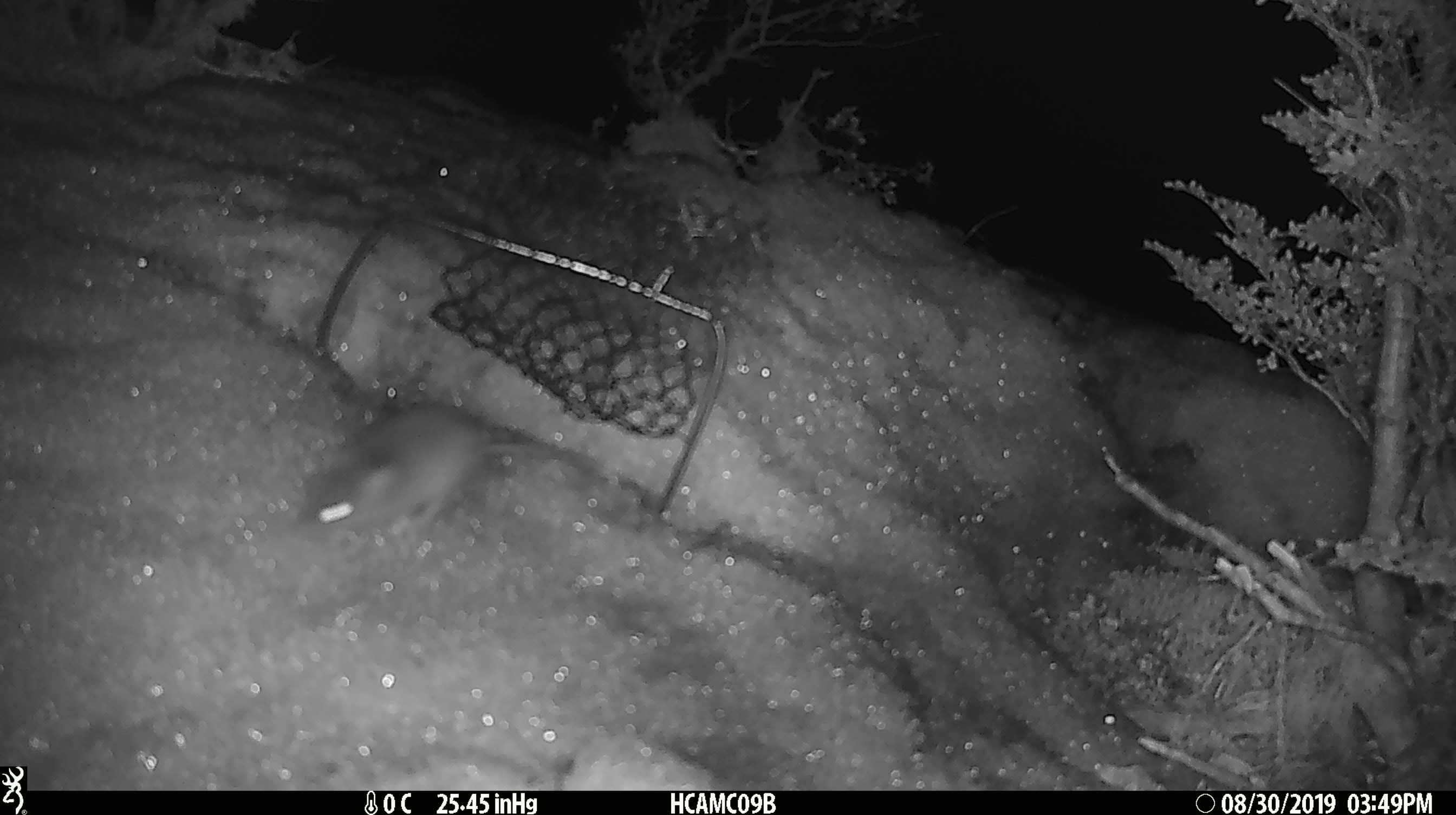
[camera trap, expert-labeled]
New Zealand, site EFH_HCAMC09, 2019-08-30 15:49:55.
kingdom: Animalia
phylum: Chordata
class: Mammalia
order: Rodentia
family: Muridae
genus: Mus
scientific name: Mus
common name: mouse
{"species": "mouse (Mus)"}